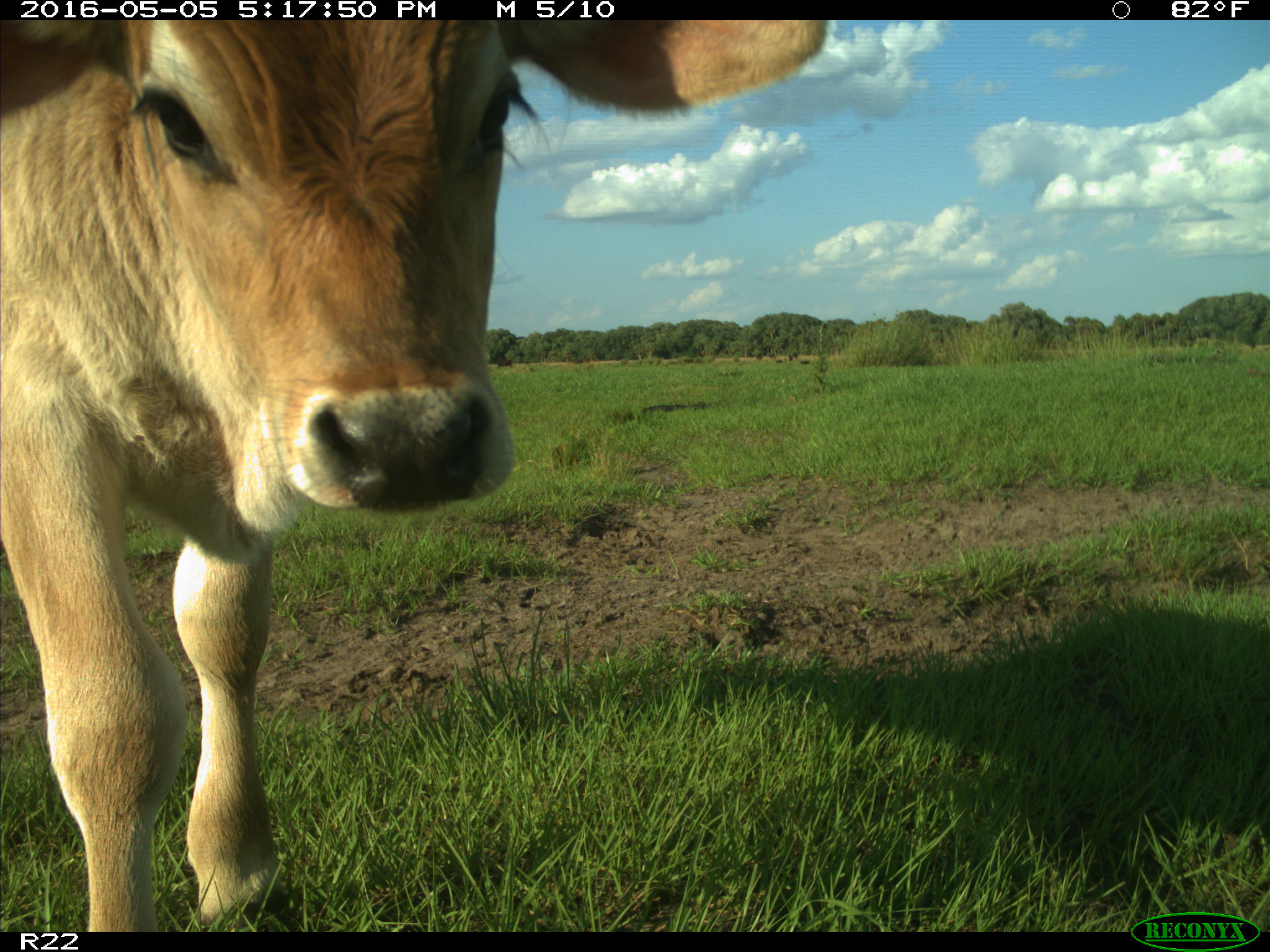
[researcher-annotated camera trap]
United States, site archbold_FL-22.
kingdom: Animalia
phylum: Chordata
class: Mammalia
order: Artiodactyla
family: Bovidae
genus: Bos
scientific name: Bos taurus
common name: domestic cow